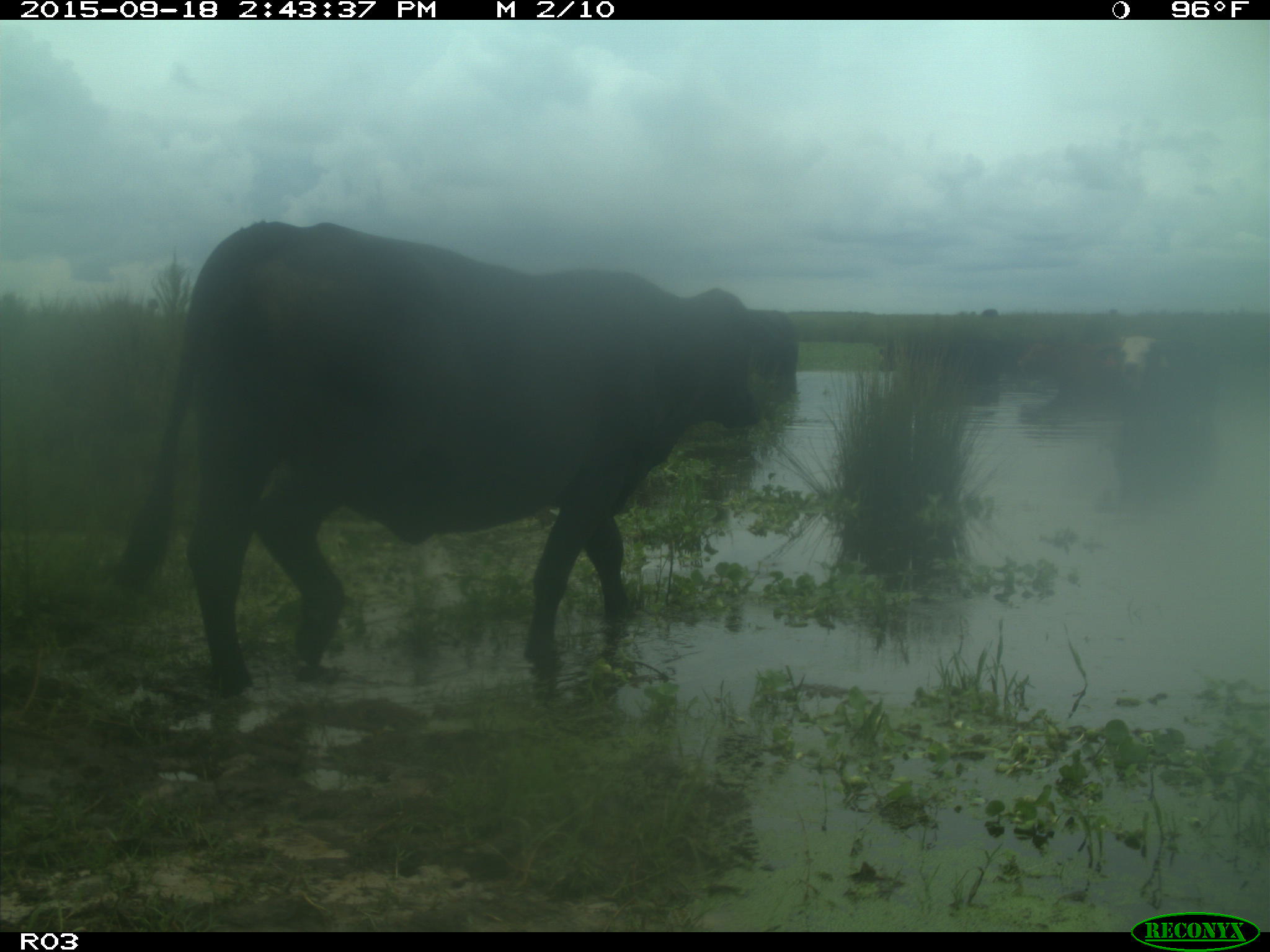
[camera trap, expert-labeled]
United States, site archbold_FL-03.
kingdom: Animalia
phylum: Chordata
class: Mammalia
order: Artiodactyla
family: Bovidae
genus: Bos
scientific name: Bos taurus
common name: domestic cow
Bos taurus (domestic cow).